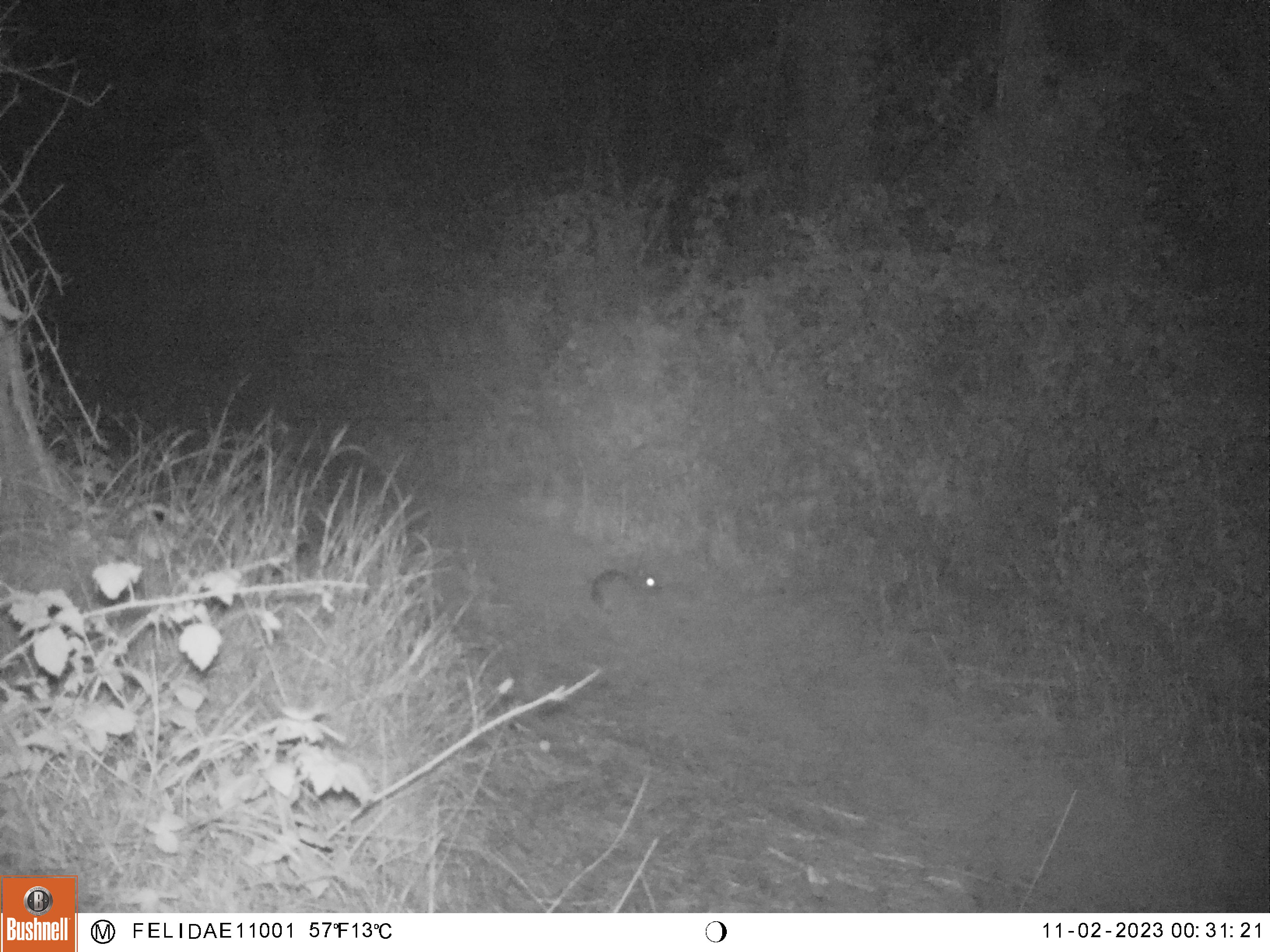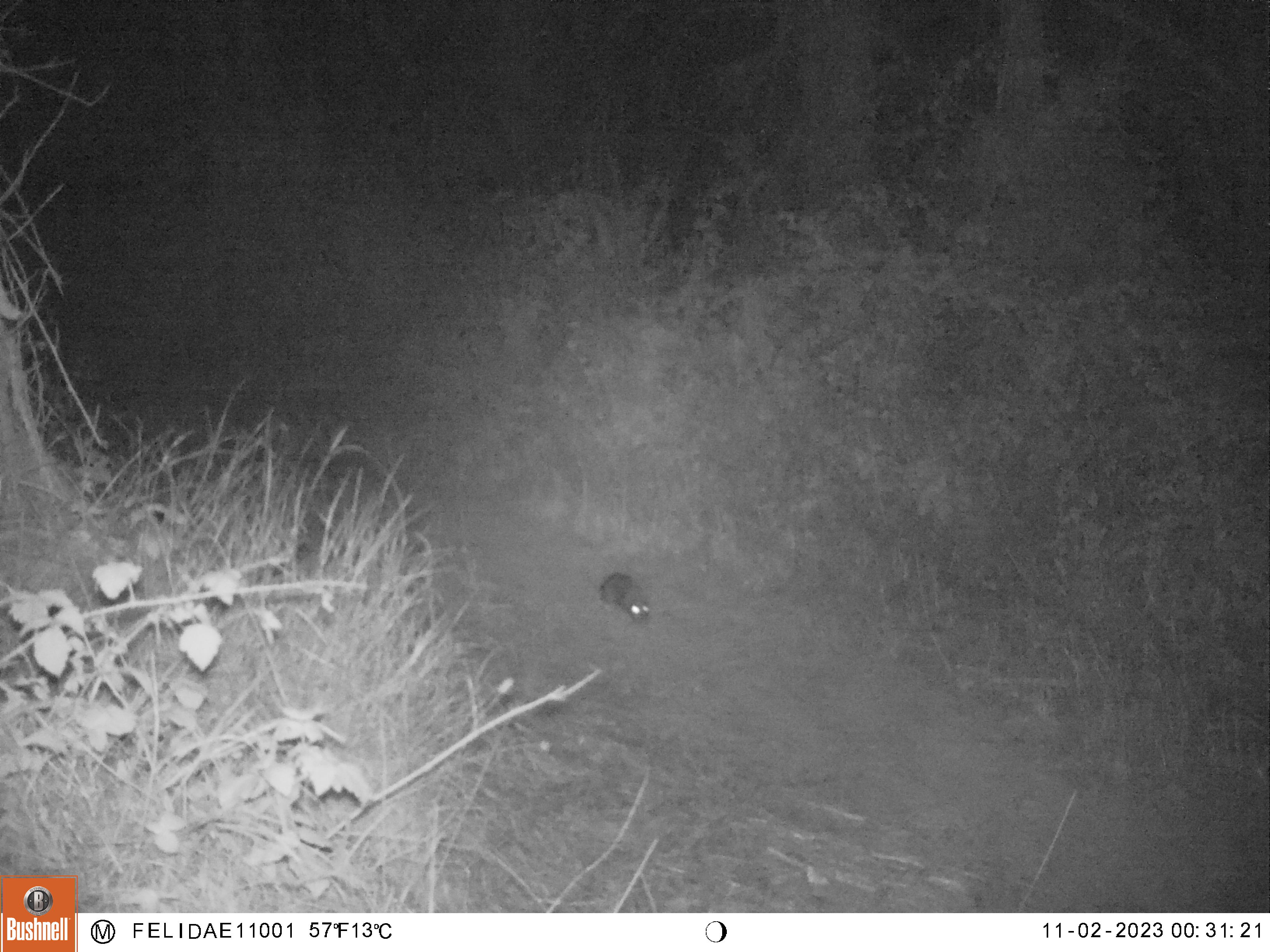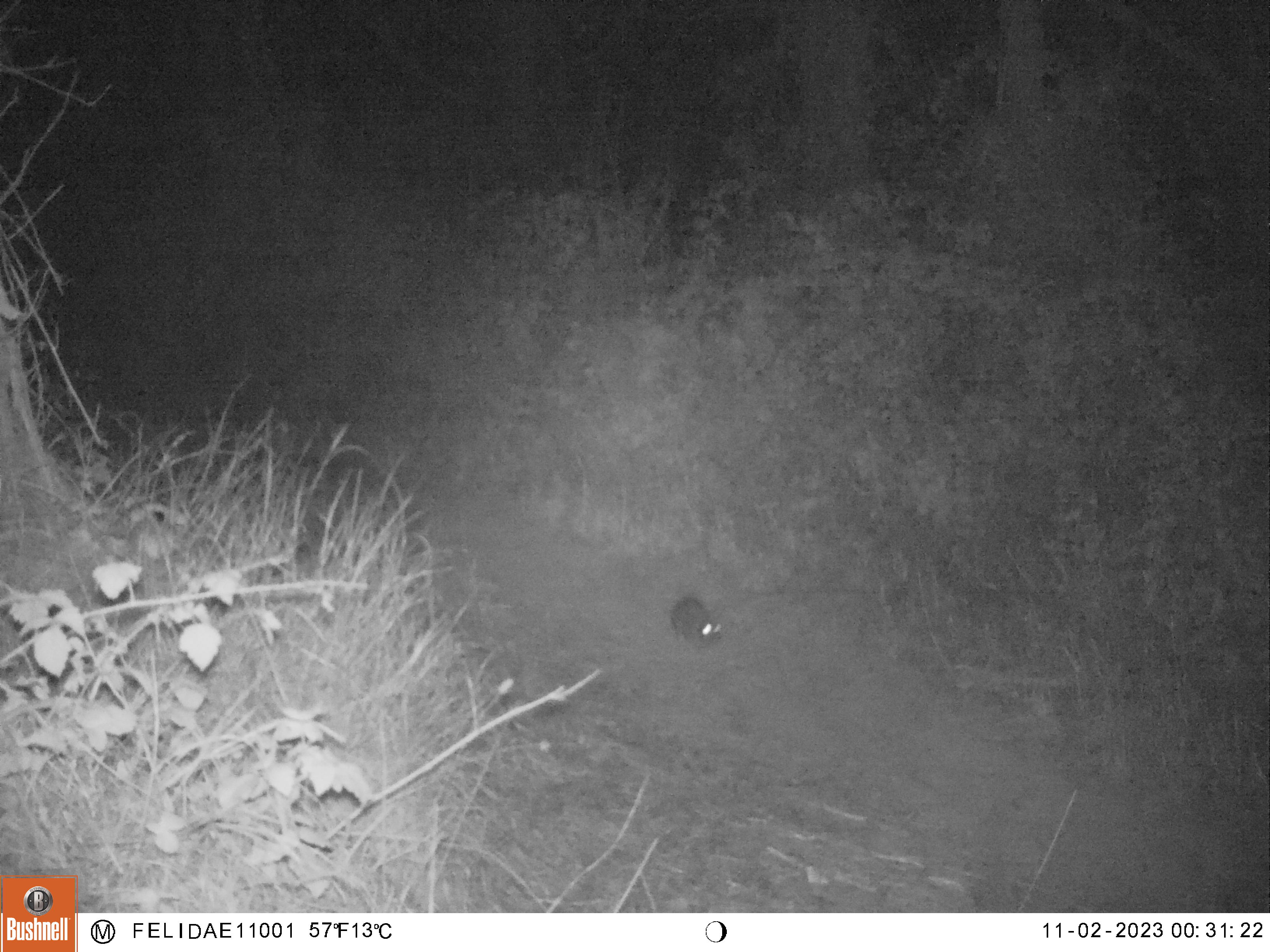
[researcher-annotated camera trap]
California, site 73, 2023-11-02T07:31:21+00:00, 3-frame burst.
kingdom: Animalia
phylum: Chordata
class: Mammalia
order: Lagomorpha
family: Leporidae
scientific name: Leporidae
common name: rabbit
Rabbit (Leporidae).